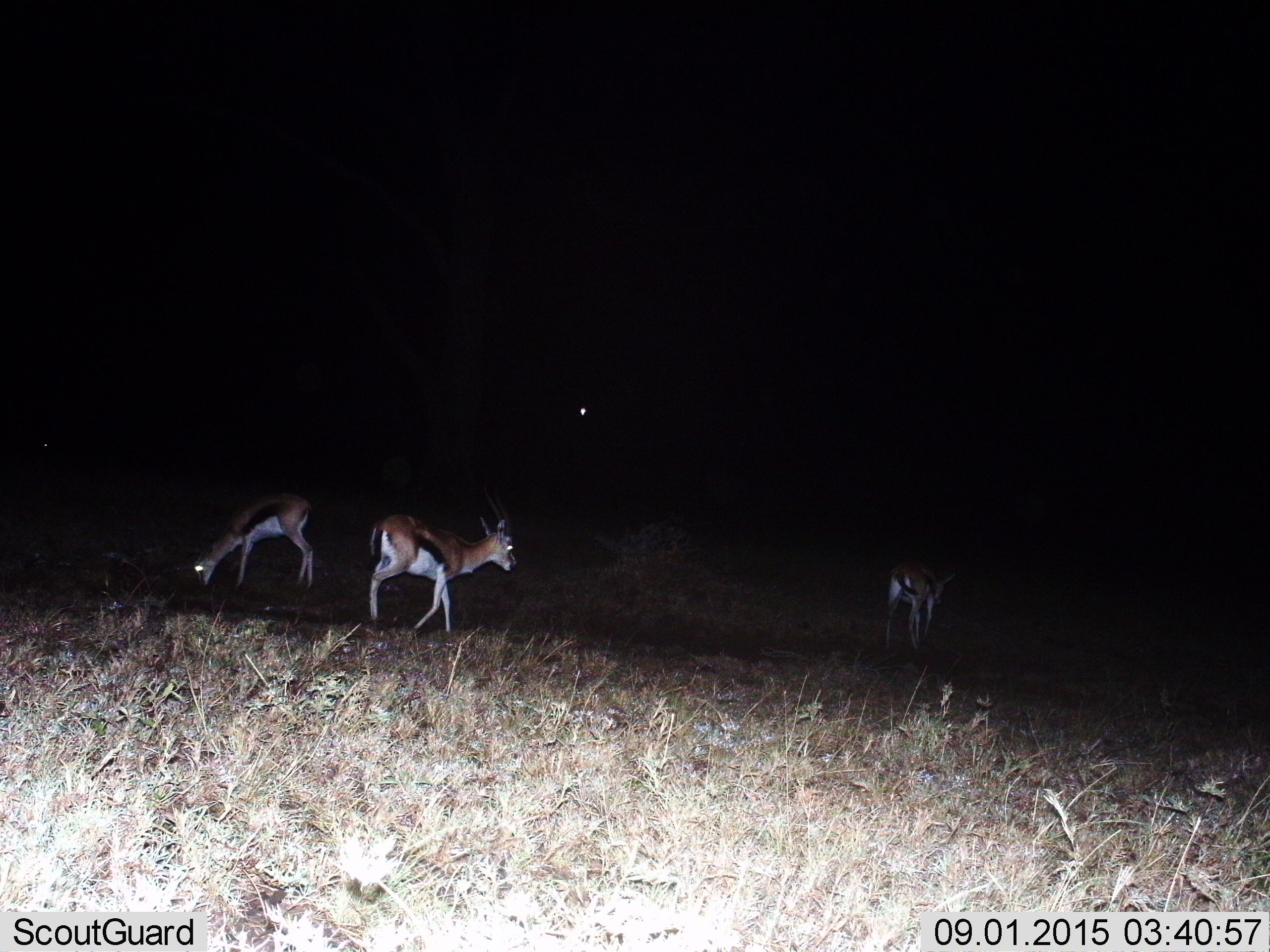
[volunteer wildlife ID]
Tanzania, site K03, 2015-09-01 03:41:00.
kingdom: Animalia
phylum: Chordata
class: Mammalia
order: Artiodactyla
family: Bovidae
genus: Eudorcas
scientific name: Eudorcas thomsonii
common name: thomson's gazelle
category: gazellethomsons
Gazellethomsons (thomson's gazelle) (Eudorcas thomsonii), count 3. Behavior (volunteer vote fractions): standing 22%, resting 0%, moving 67%, interacting 0%. Young present (vote fraction): 0%. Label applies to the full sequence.